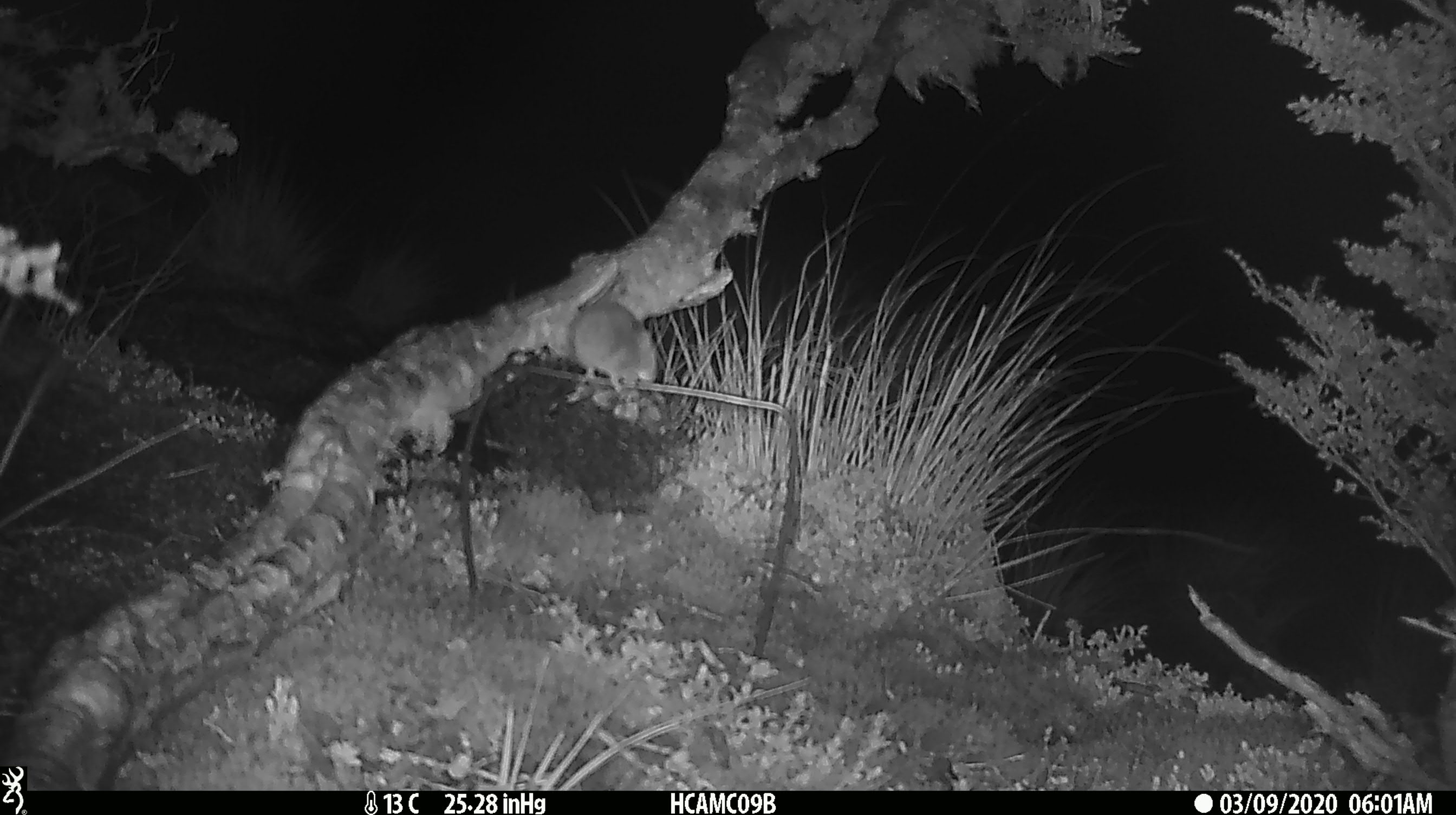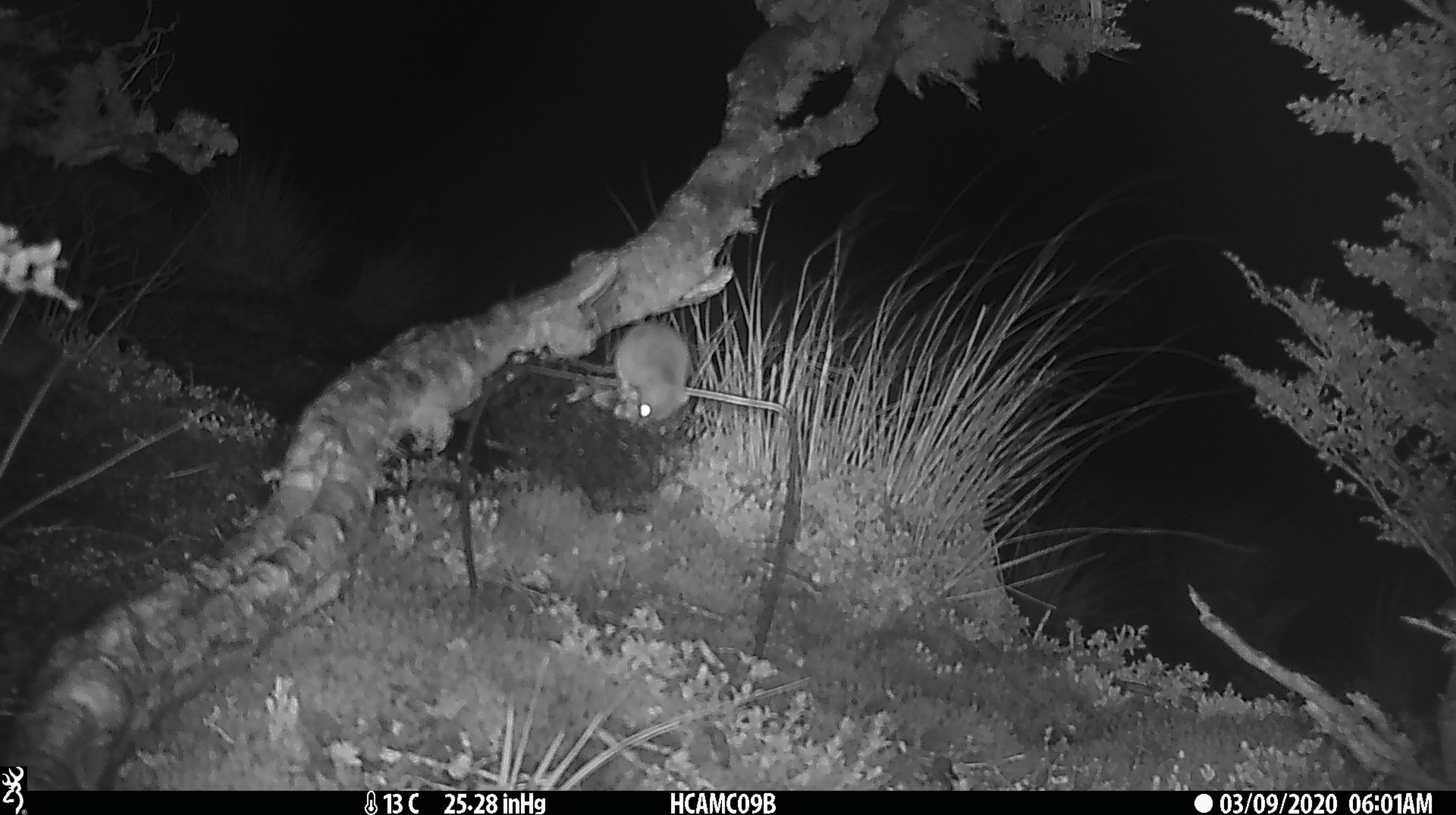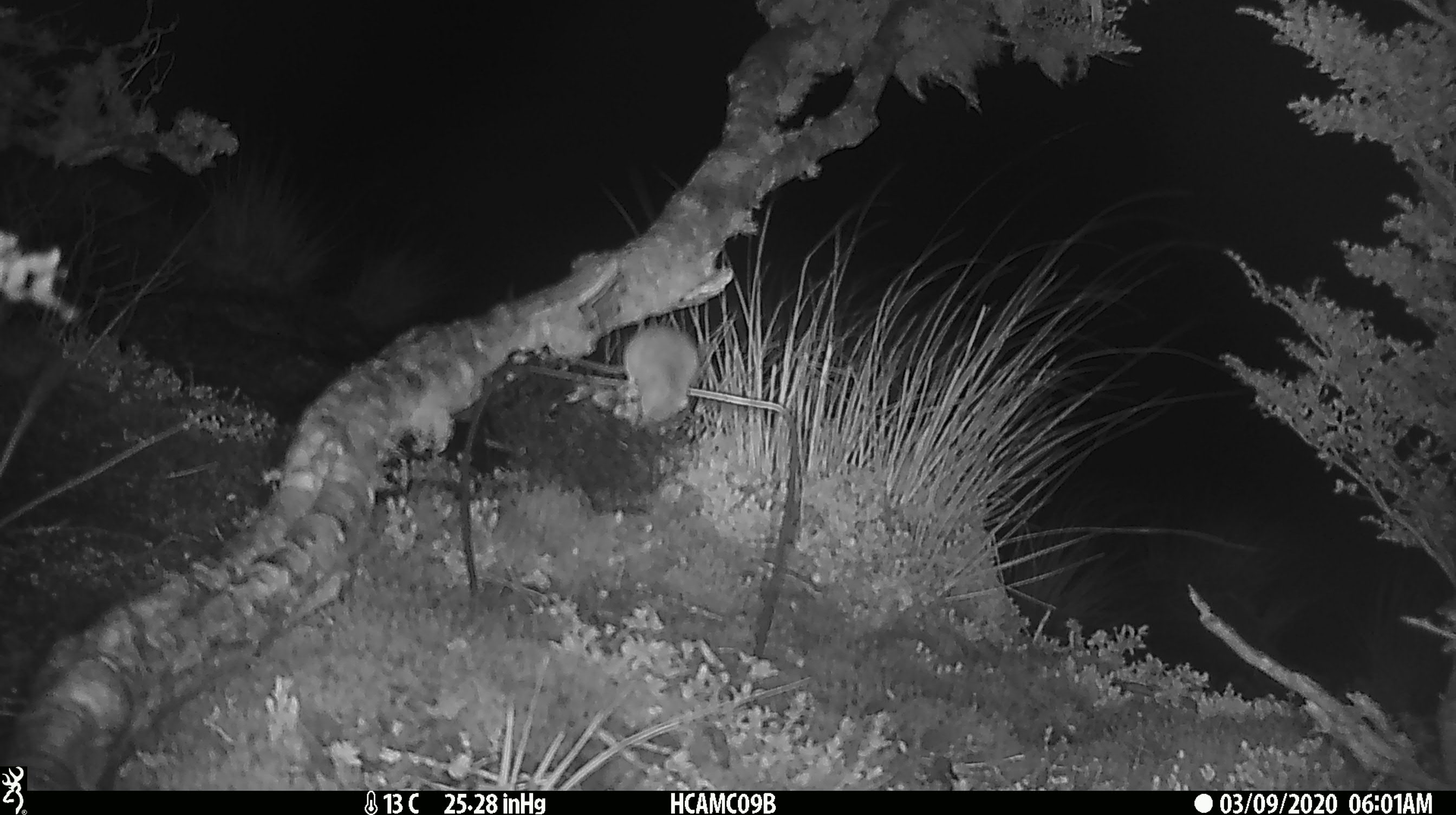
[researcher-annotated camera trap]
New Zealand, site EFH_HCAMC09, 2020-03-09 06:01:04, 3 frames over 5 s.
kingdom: Animalia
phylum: Chordata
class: Mammalia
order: Rodentia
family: Muridae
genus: Mus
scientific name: Mus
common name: mouse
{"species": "mouse (Mus)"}